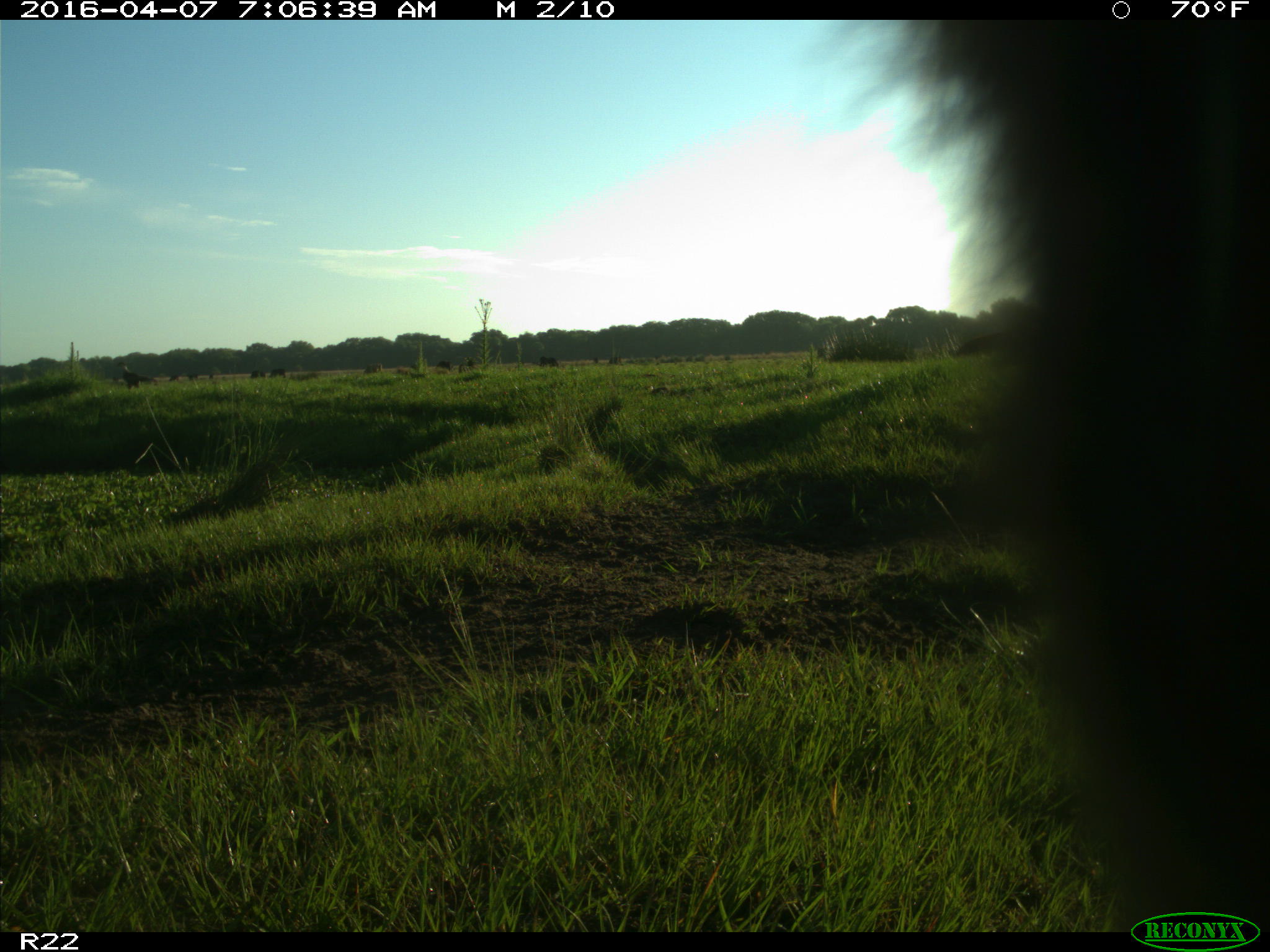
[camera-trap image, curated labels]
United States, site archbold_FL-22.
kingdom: Animalia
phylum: Chordata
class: Mammalia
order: Artiodactyla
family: Bovidae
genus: Bos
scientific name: Bos taurus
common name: domestic cow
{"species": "Bos taurus (domestic cow)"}